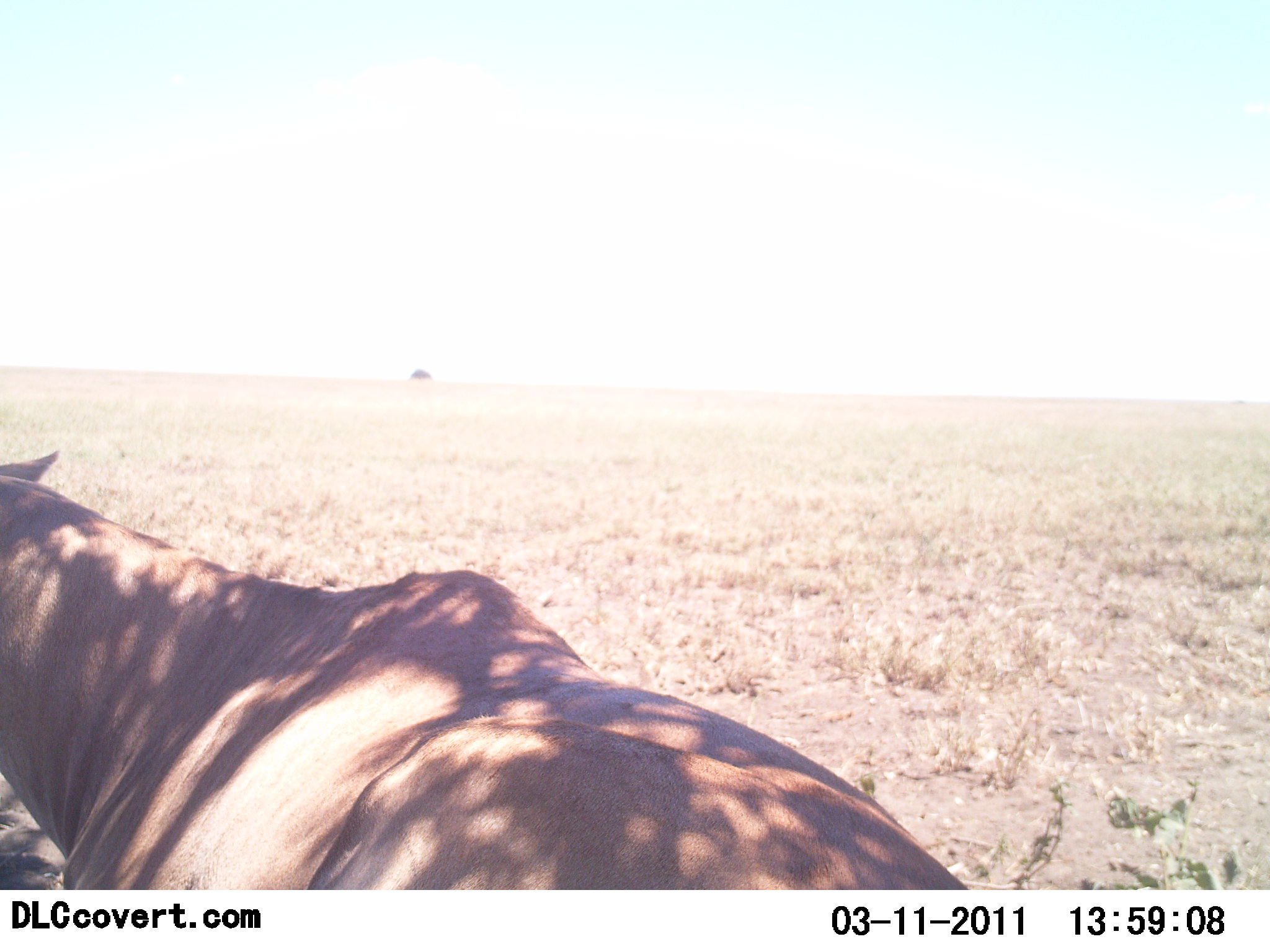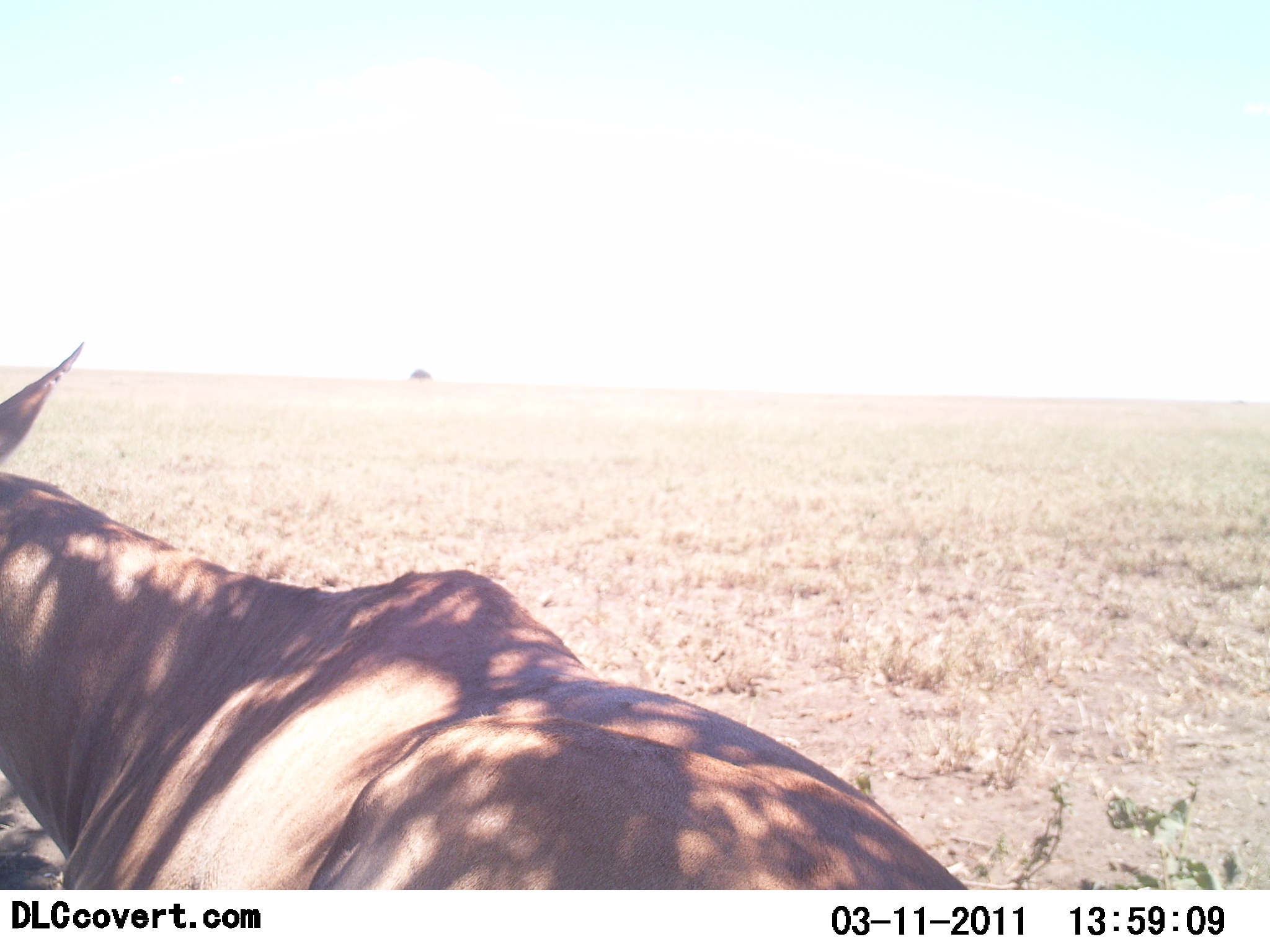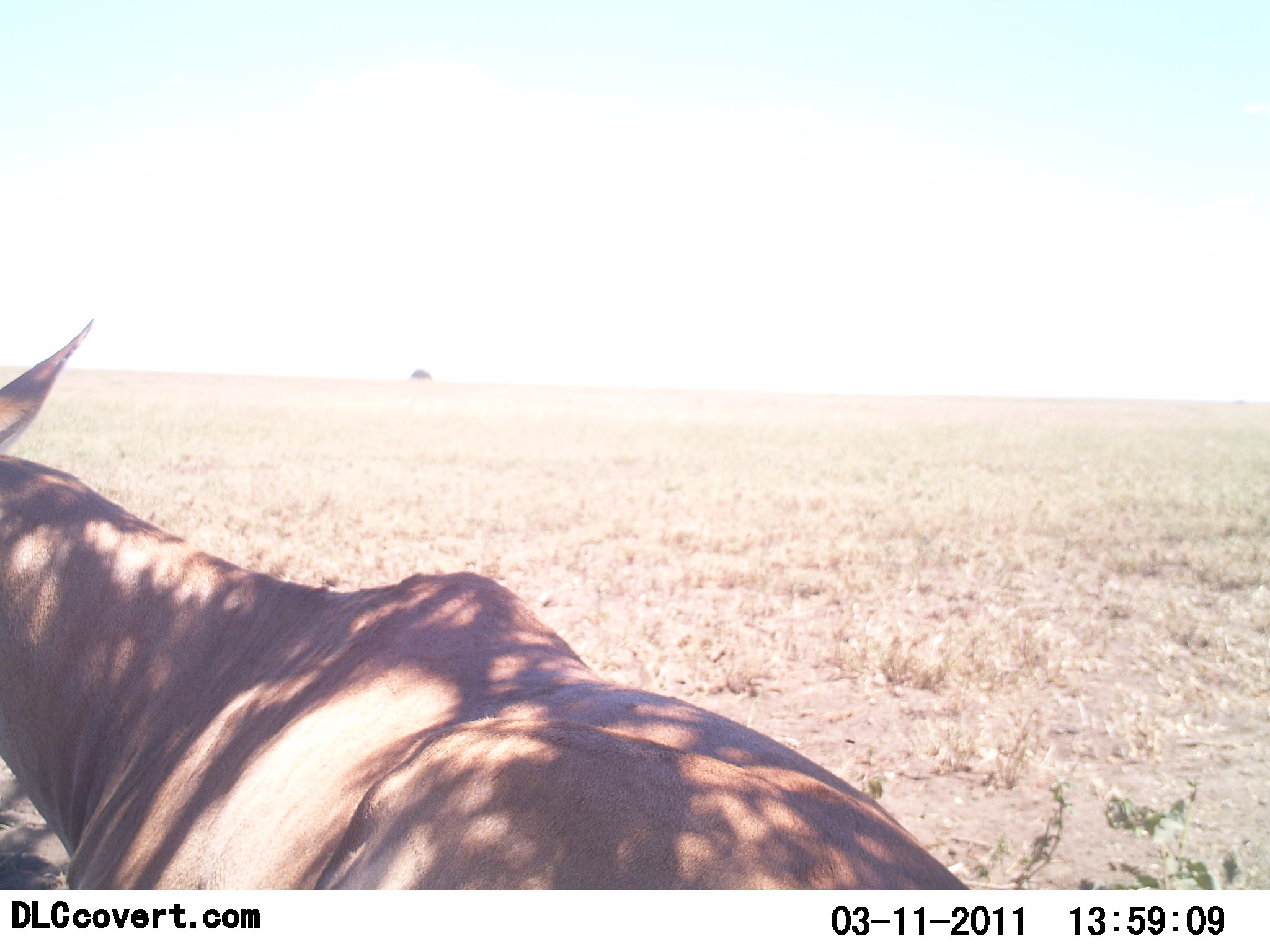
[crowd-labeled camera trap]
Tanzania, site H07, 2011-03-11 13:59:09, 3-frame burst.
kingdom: Animalia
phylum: Chordata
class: Mammalia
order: Artiodactyla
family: Bovidae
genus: Alcelaphus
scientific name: Alcelaphus buselaphus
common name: hartebeest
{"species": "hartebeest (Alcelaphus buselaphus)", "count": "1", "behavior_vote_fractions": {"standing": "0%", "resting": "100%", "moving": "0%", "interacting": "0%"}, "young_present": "0%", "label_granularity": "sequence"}